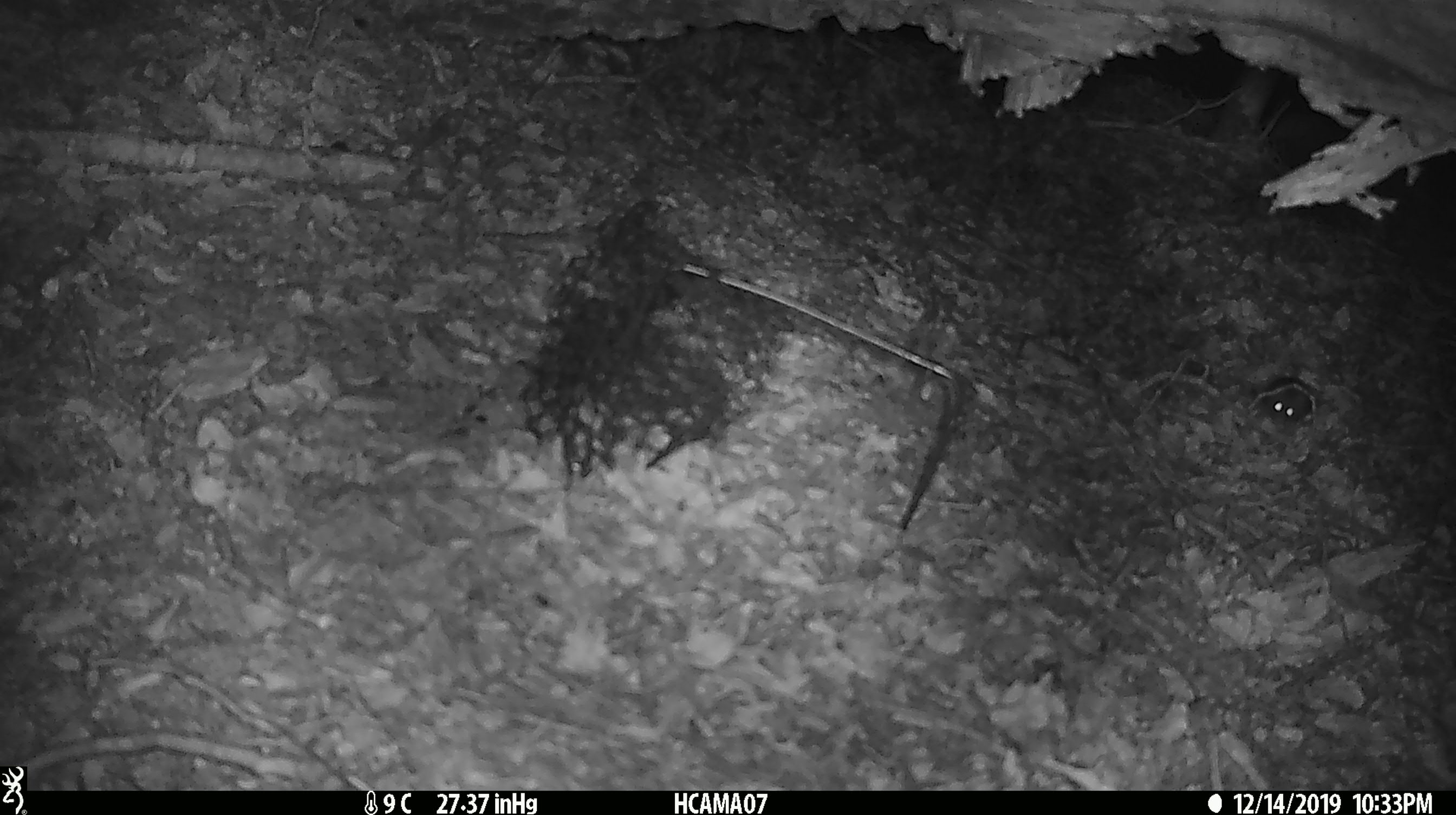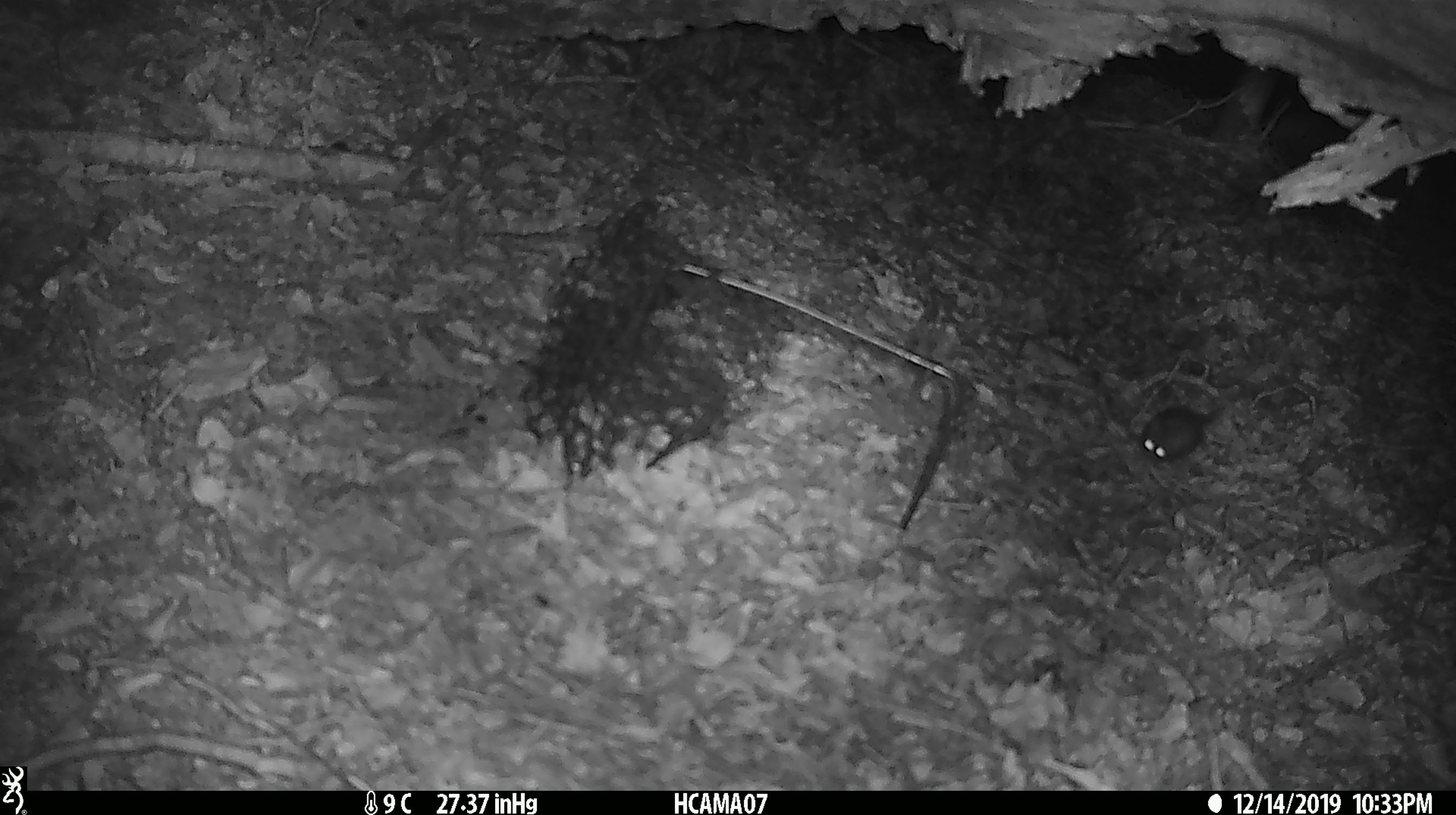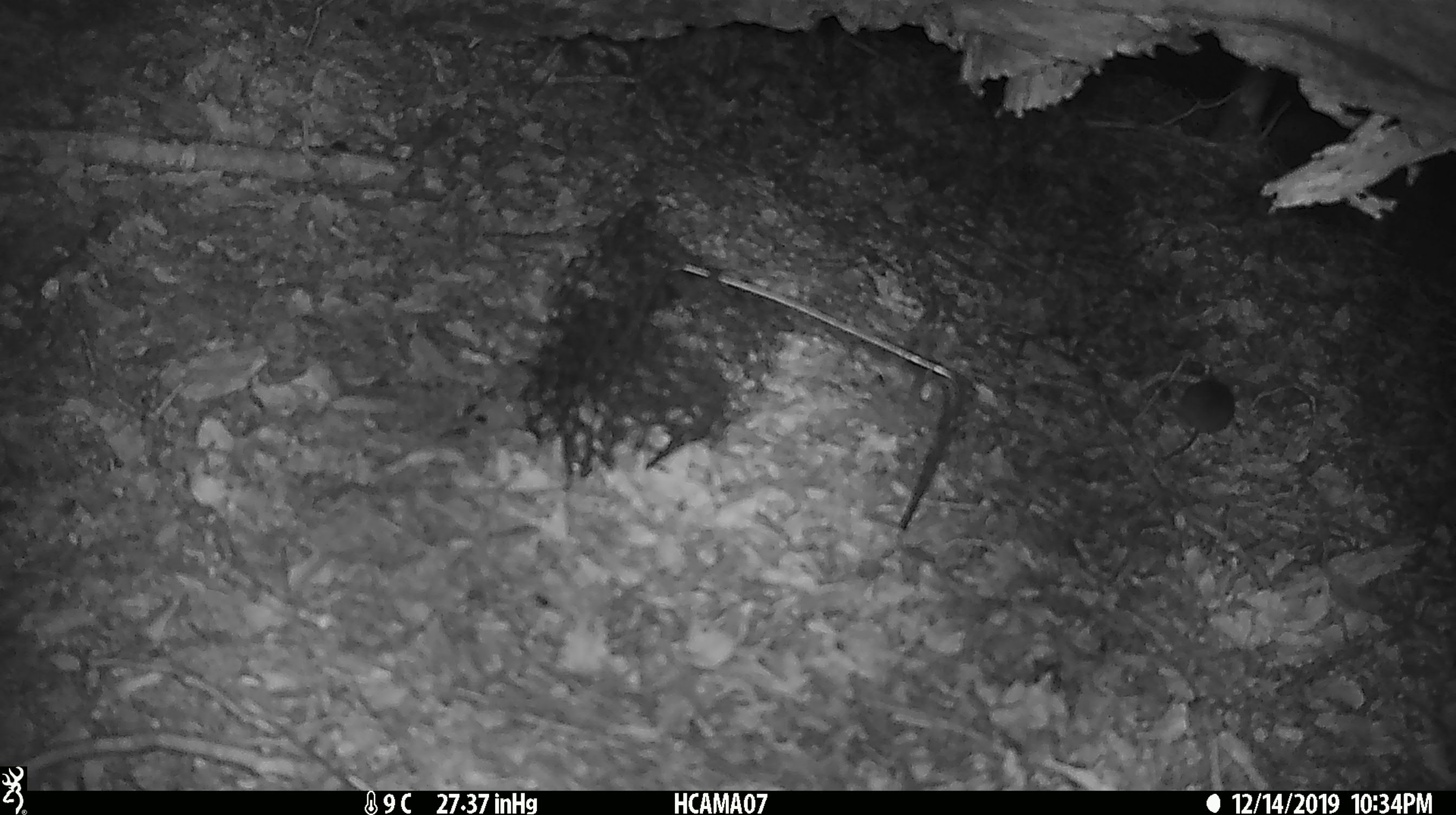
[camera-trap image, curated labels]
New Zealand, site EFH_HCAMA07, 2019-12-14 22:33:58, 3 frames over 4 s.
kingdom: Animalia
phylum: Chordata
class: Mammalia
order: Rodentia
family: Muridae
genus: Mus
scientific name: Mus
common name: mouse